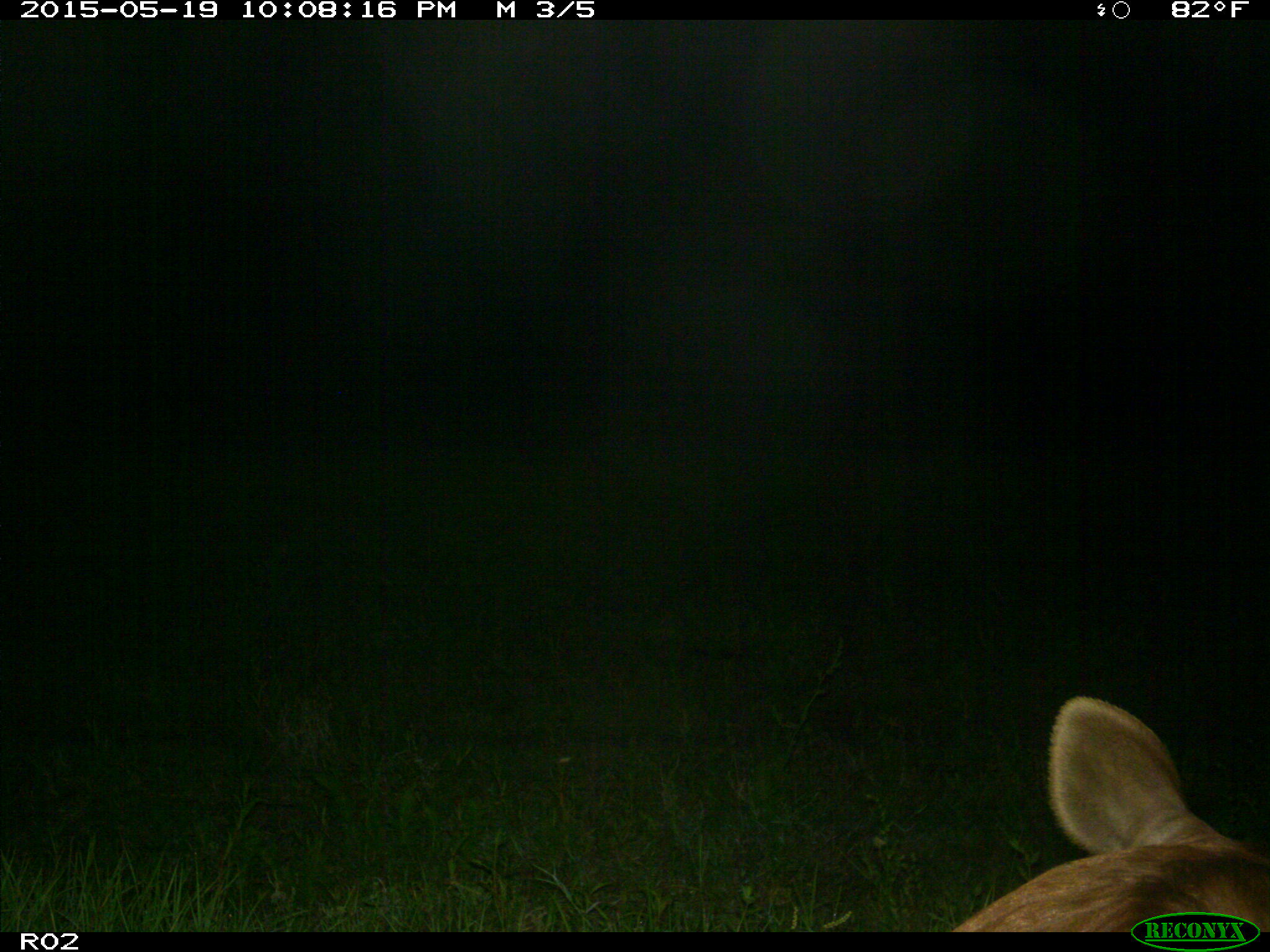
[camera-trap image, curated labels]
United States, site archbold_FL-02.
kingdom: Animalia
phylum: Chordata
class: Mammalia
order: Artiodactyla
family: Bovidae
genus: Bos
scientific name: Bos taurus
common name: domestic cow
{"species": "Bos taurus (domestic cow)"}